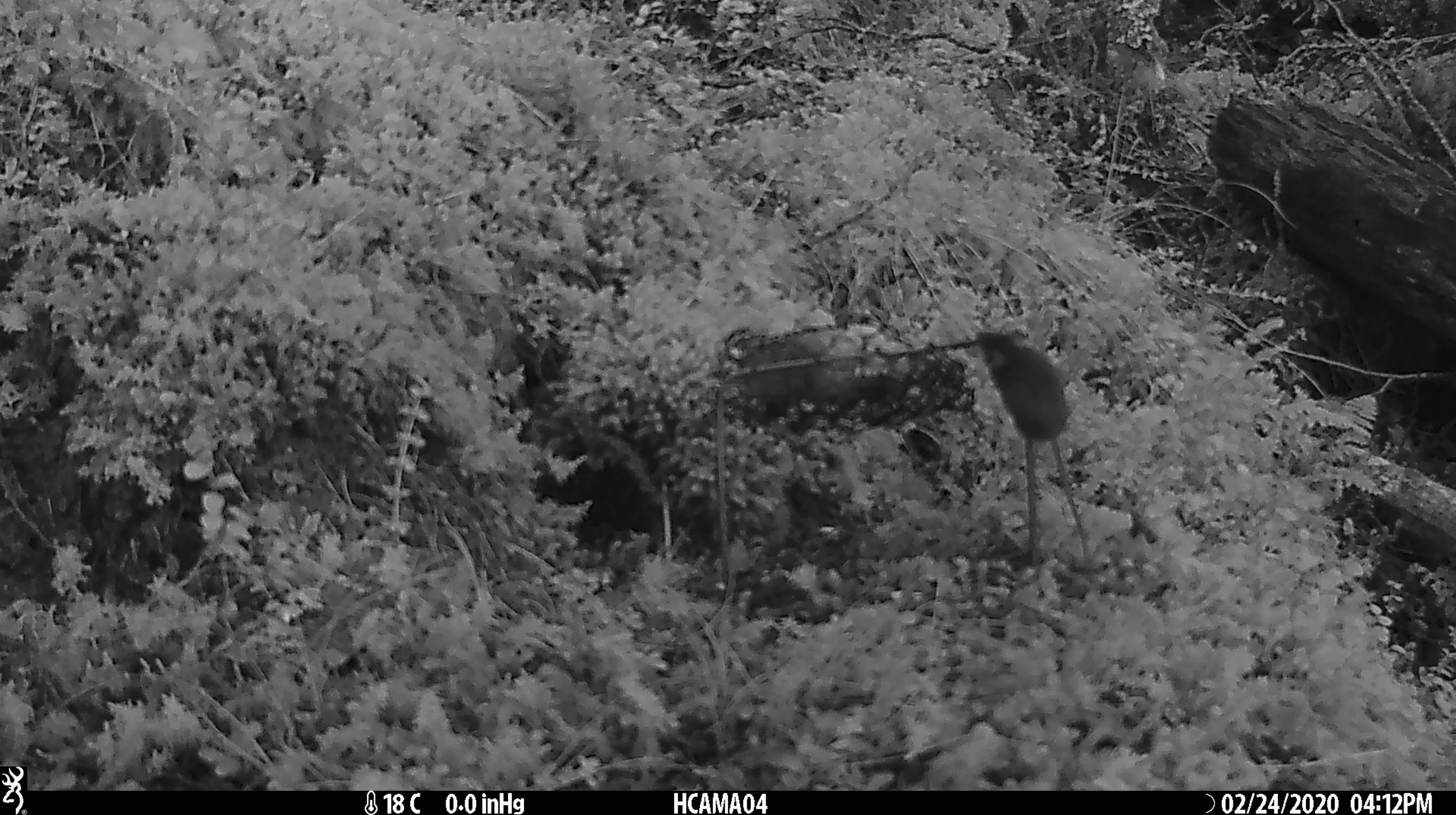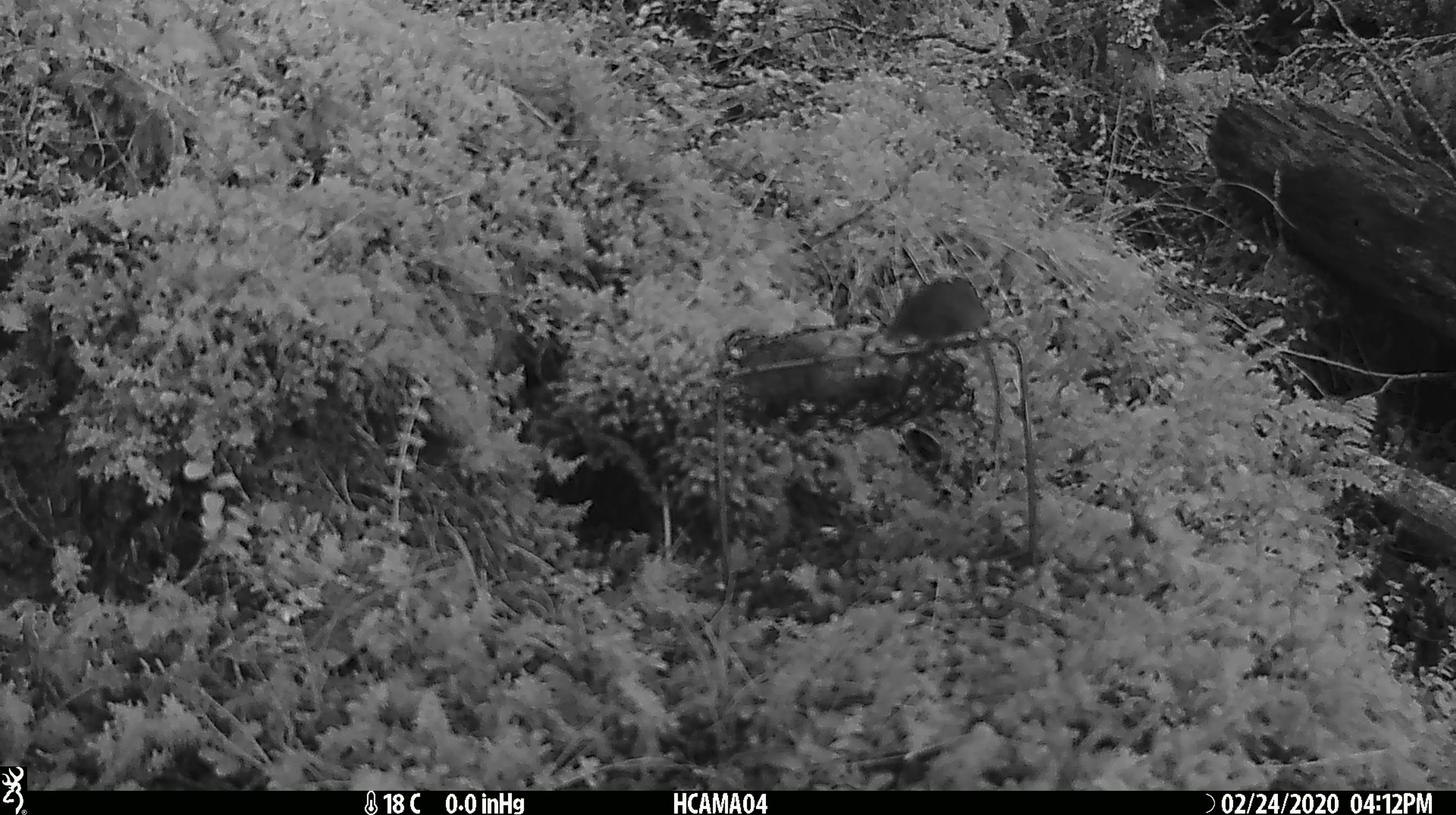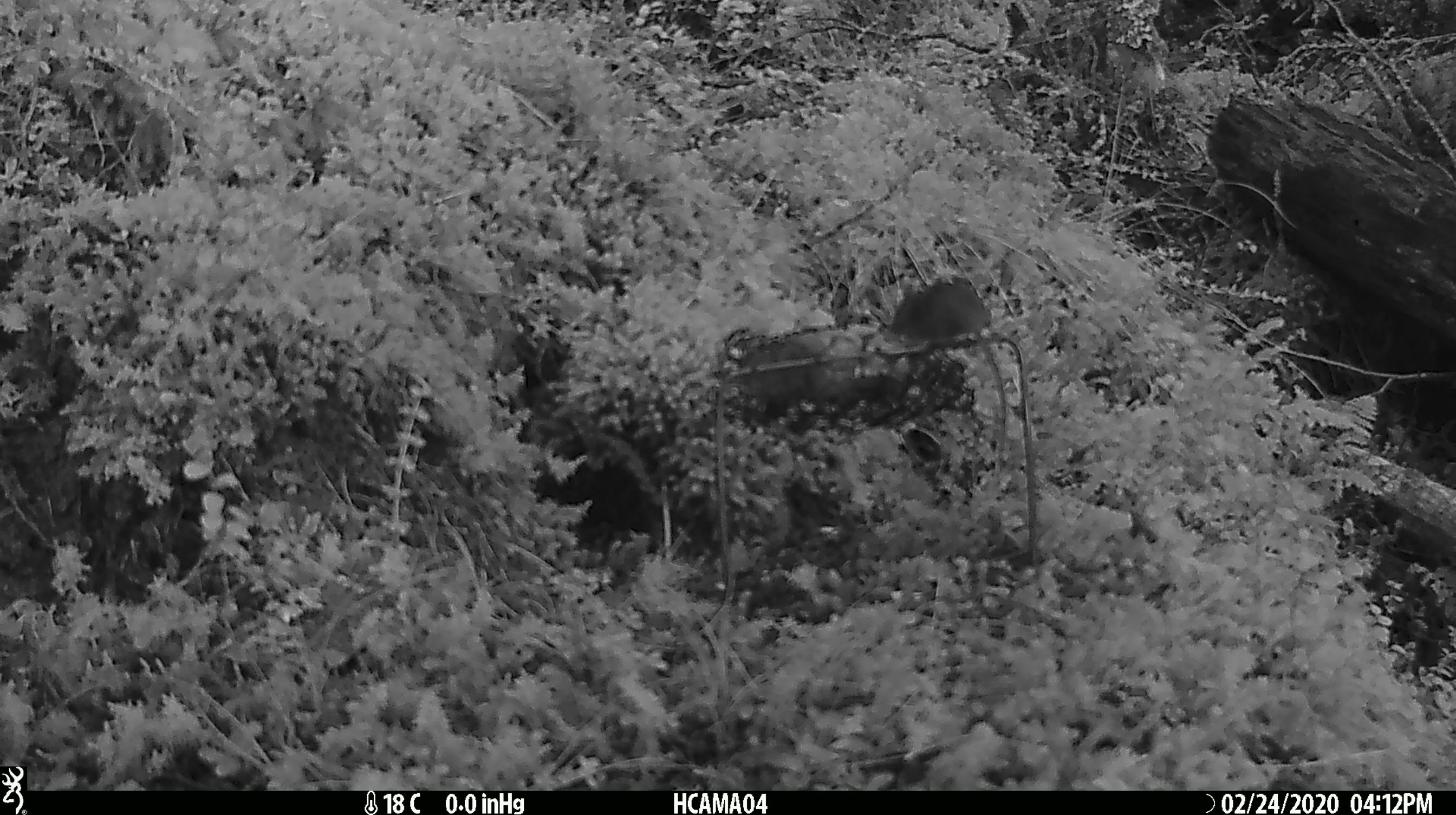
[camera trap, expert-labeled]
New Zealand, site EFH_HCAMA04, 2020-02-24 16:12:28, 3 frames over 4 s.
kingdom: Animalia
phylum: Chordata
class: Mammalia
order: Rodentia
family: Muridae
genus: Mus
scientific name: Mus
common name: mouse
Mouse (Mus).